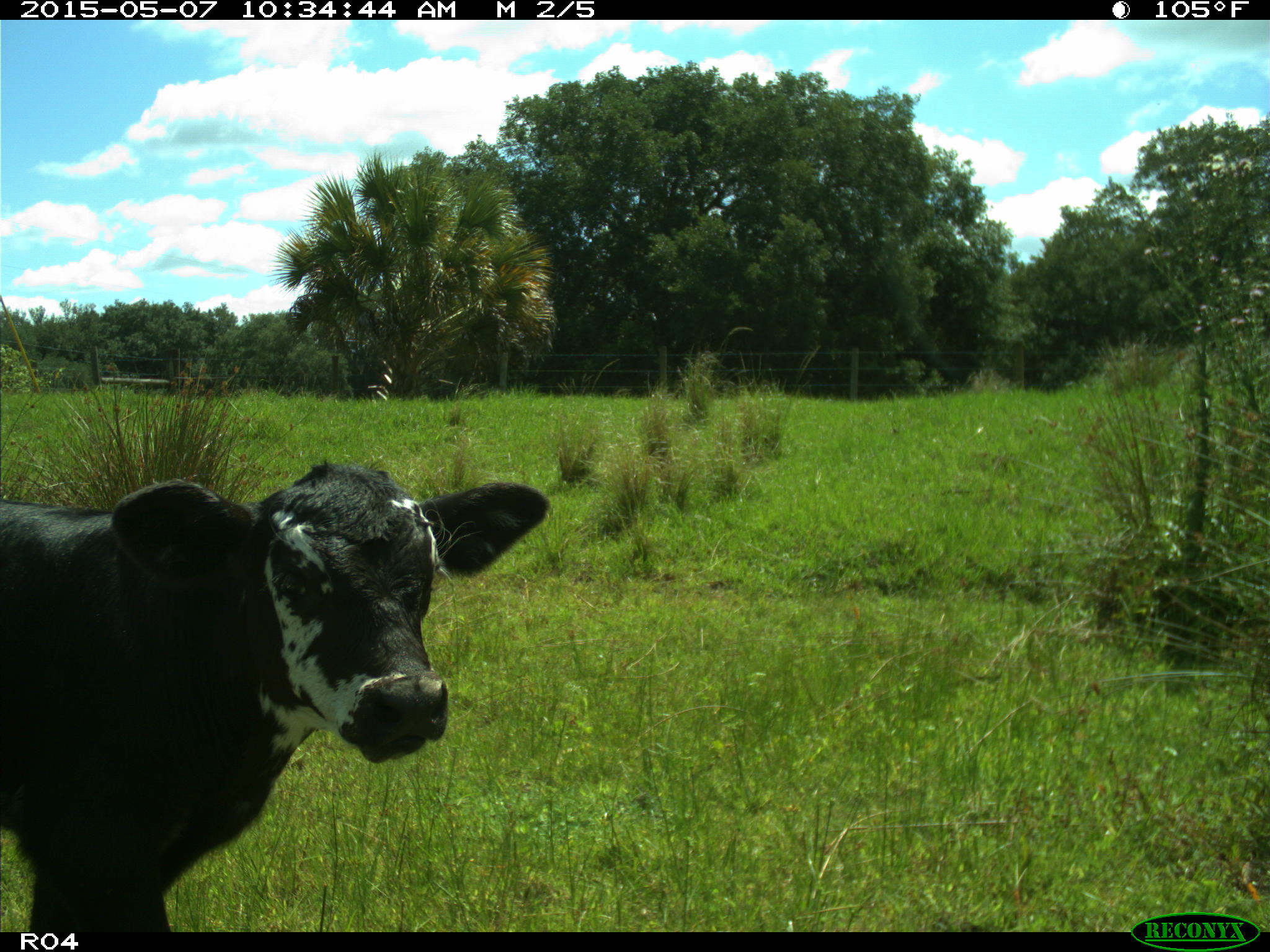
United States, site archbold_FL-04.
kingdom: Animalia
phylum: Chordata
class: Mammalia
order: Artiodactyla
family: Bovidae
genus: Bos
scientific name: Bos taurus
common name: domestic cow